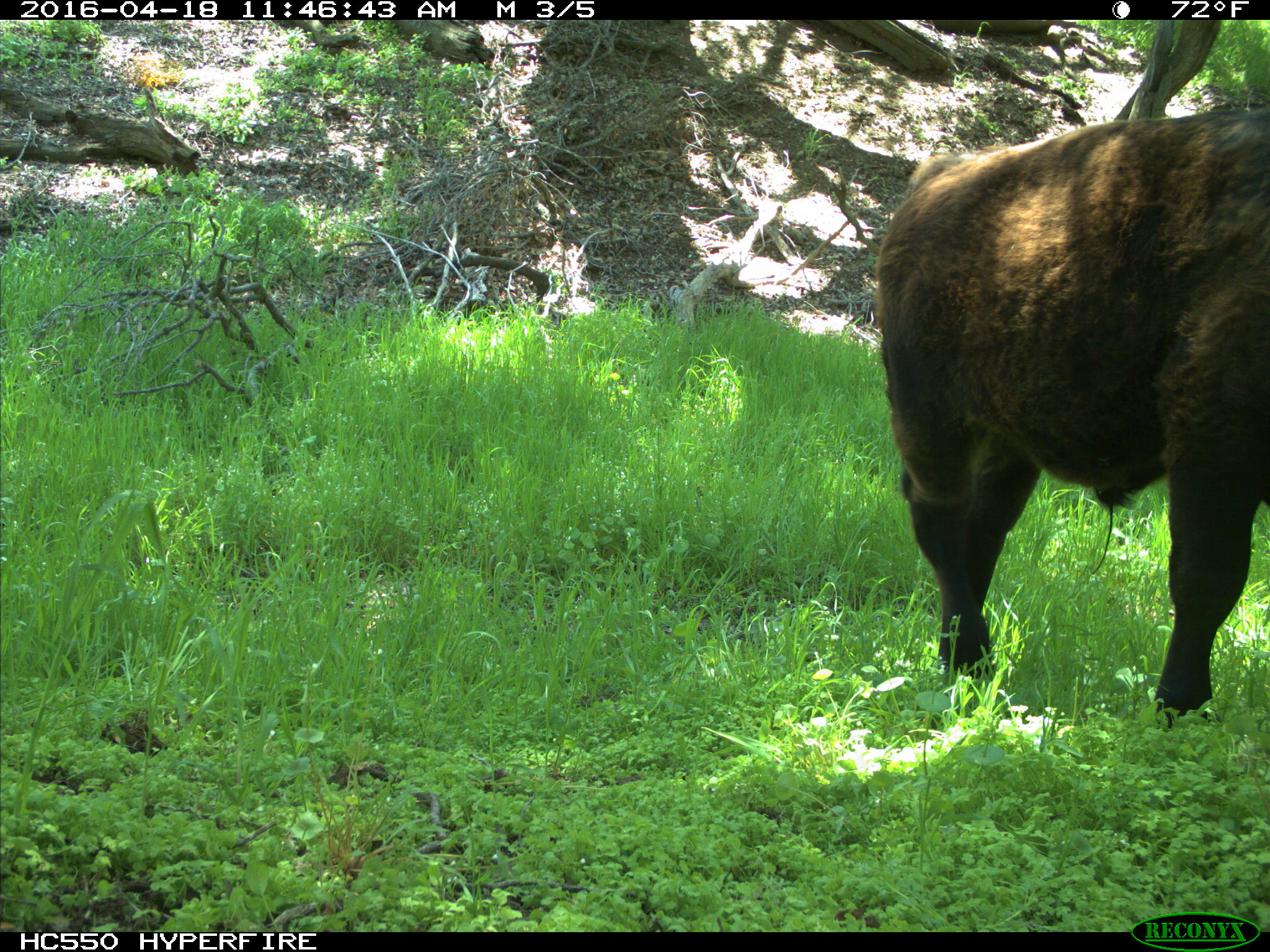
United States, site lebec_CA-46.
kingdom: Animalia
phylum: Chordata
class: Mammalia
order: Artiodactyla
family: Bovidae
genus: Bos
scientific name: Bos taurus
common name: domestic cow